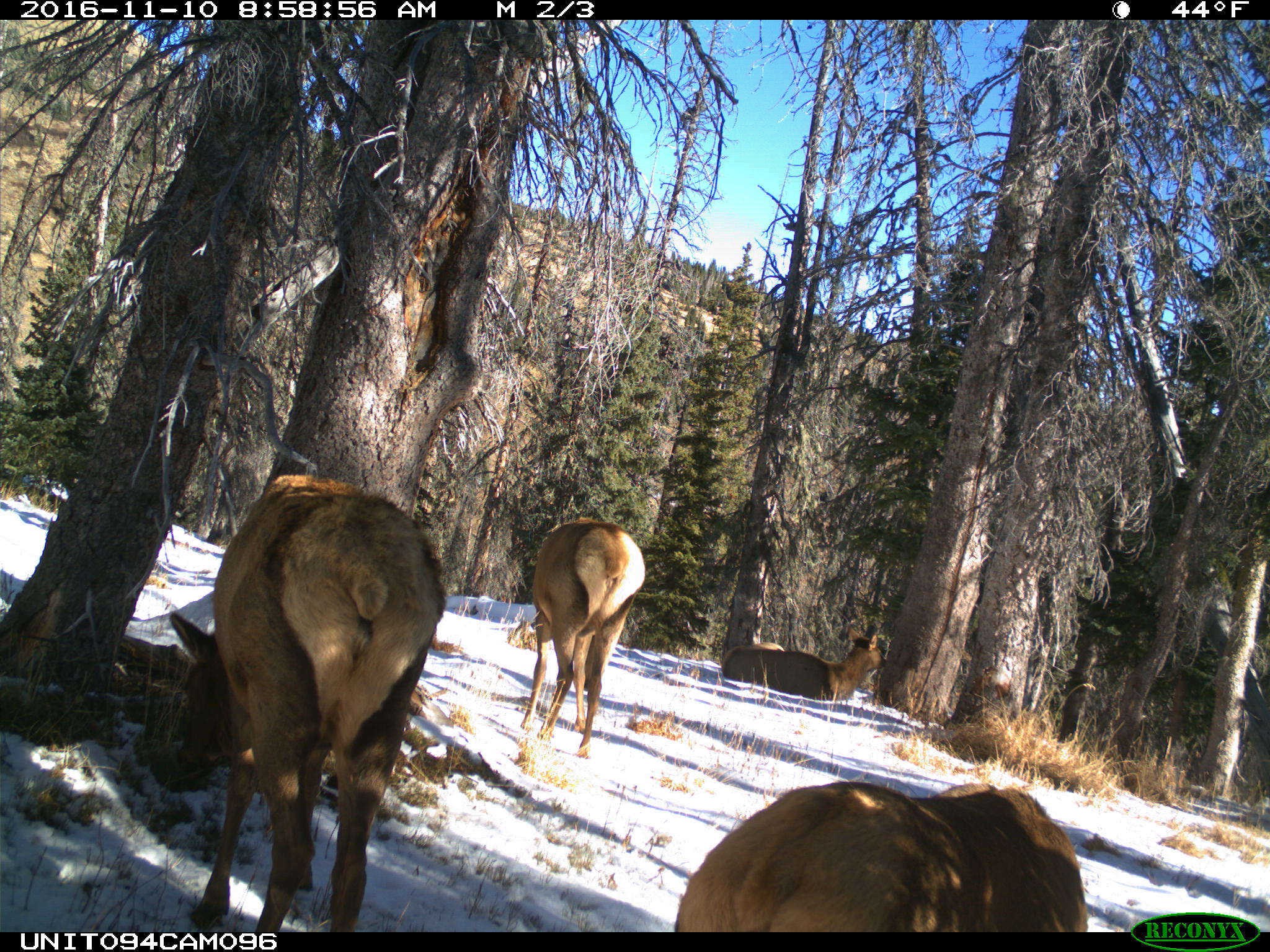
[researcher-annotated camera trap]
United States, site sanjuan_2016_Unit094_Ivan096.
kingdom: Animalia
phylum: Chordata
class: Mammalia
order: Artiodactyla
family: Cervidae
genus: Cervus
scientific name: Cervus elaphus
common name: red deer